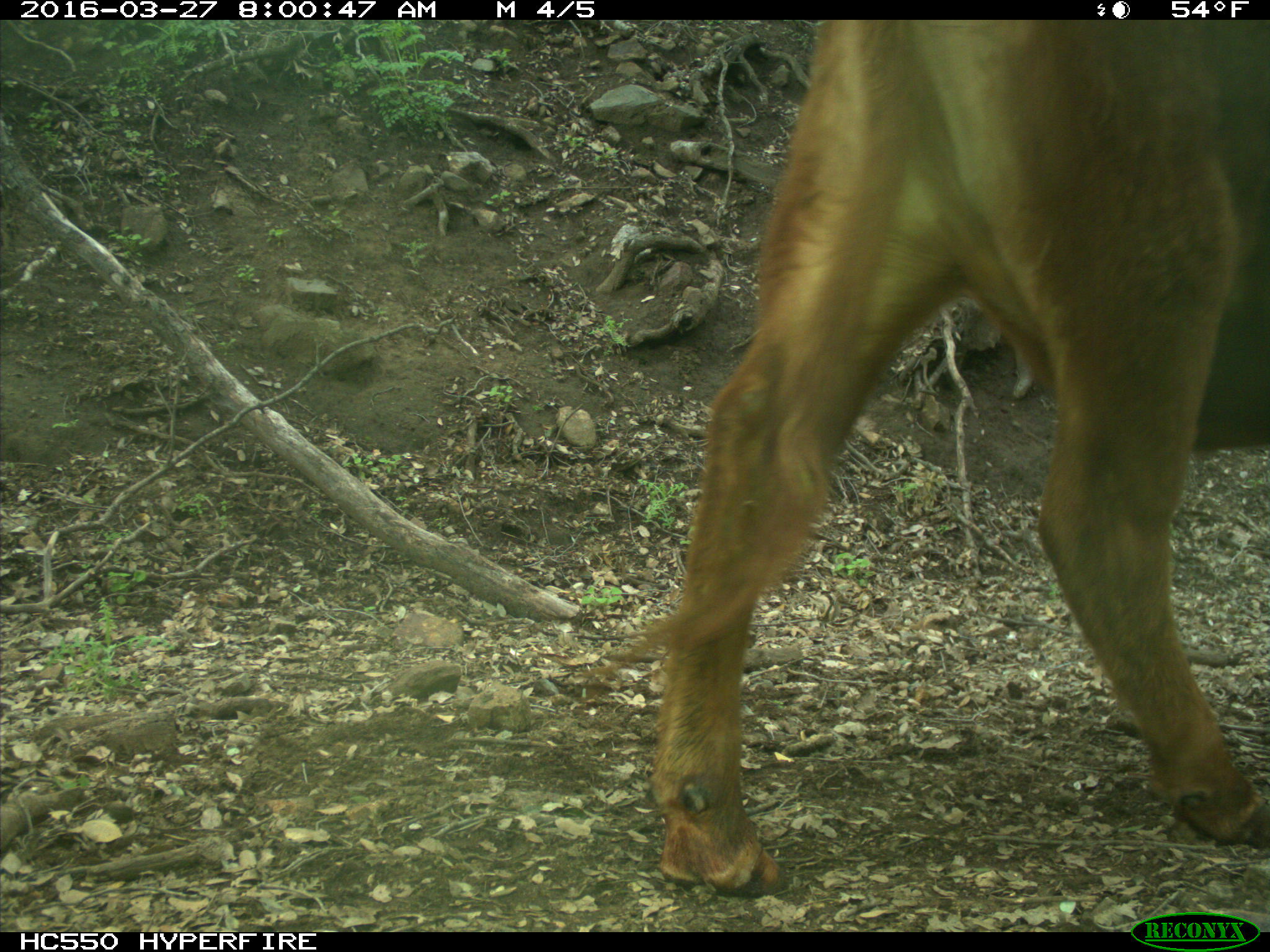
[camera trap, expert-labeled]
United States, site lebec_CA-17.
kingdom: Animalia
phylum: Chordata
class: Mammalia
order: Artiodactyla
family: Bovidae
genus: Bos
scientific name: Bos taurus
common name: domestic cow